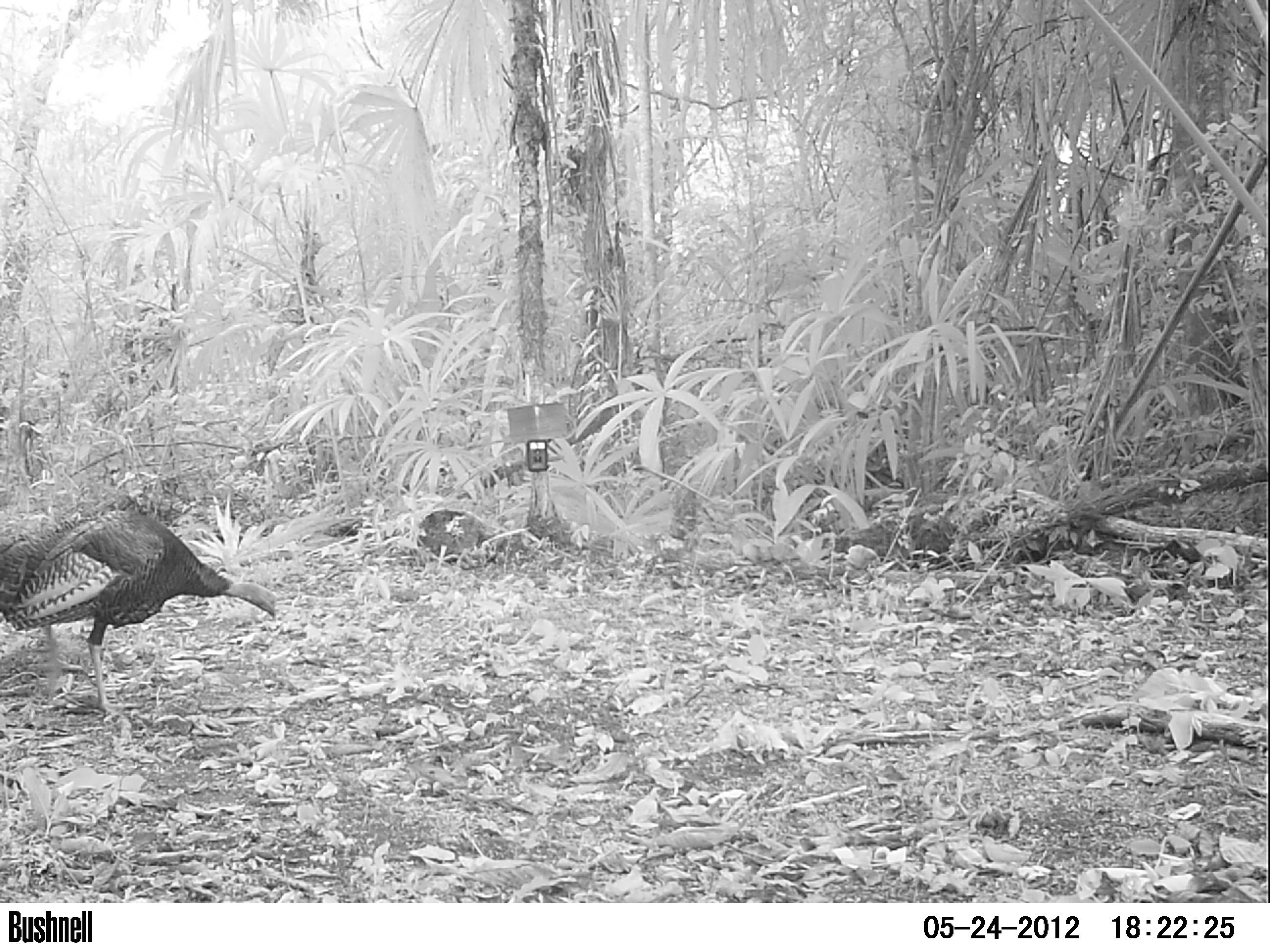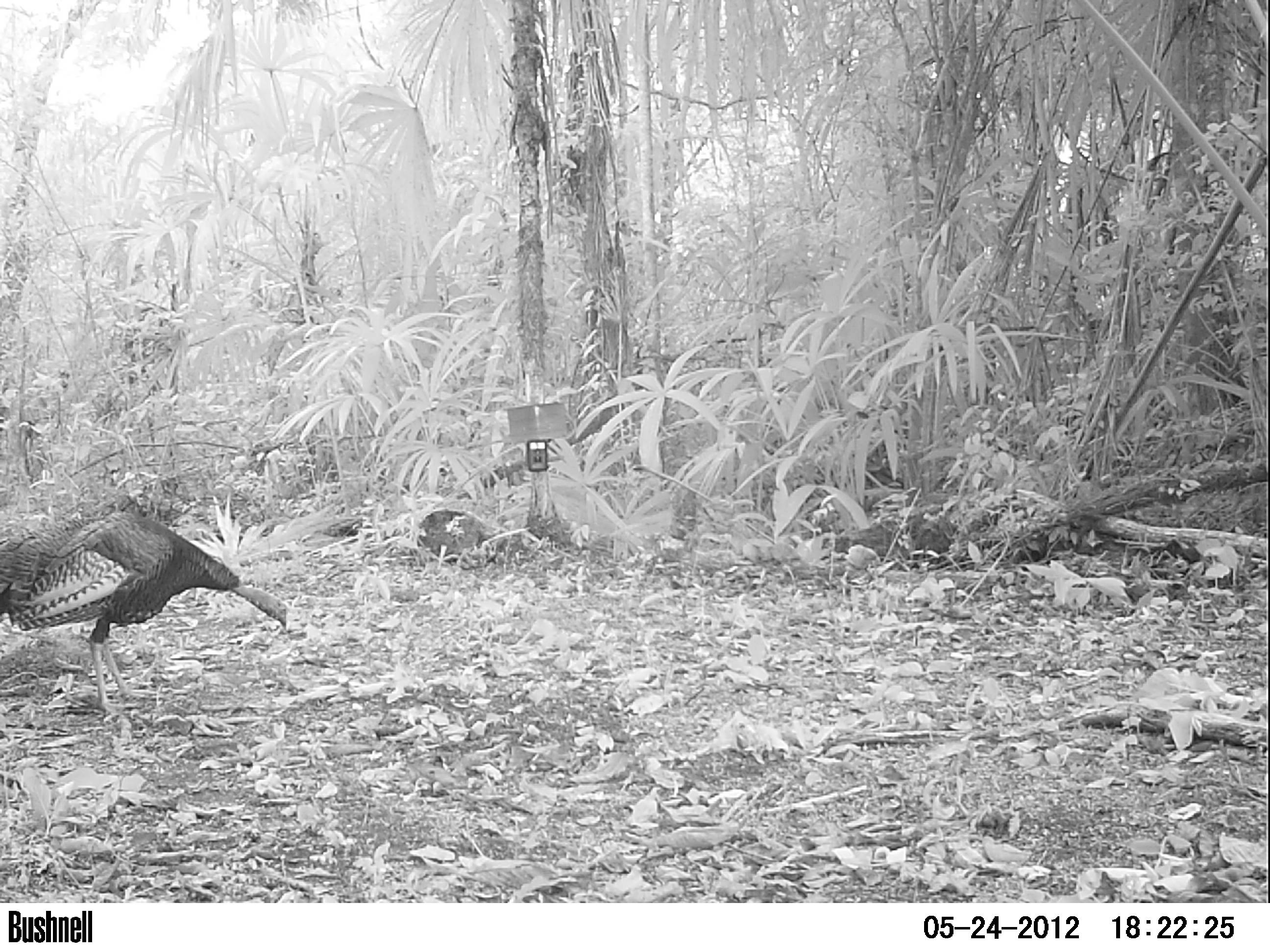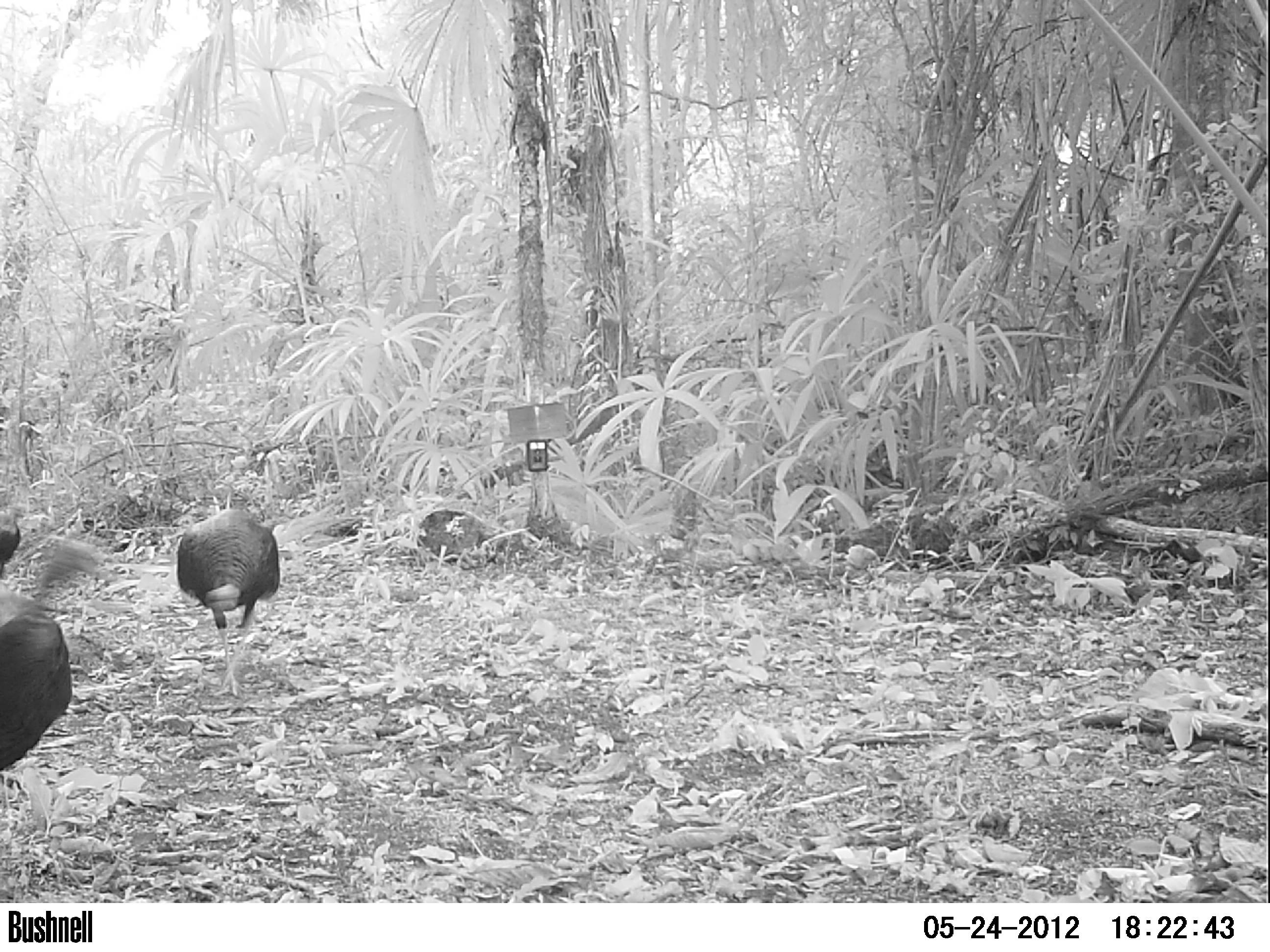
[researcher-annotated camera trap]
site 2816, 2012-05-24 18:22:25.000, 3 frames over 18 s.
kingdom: Animalia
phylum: Chordata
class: Aves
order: Galliformes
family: Phasianidae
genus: Meleagris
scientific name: Meleagris ocellata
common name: ocellated turkey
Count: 3.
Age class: adult.